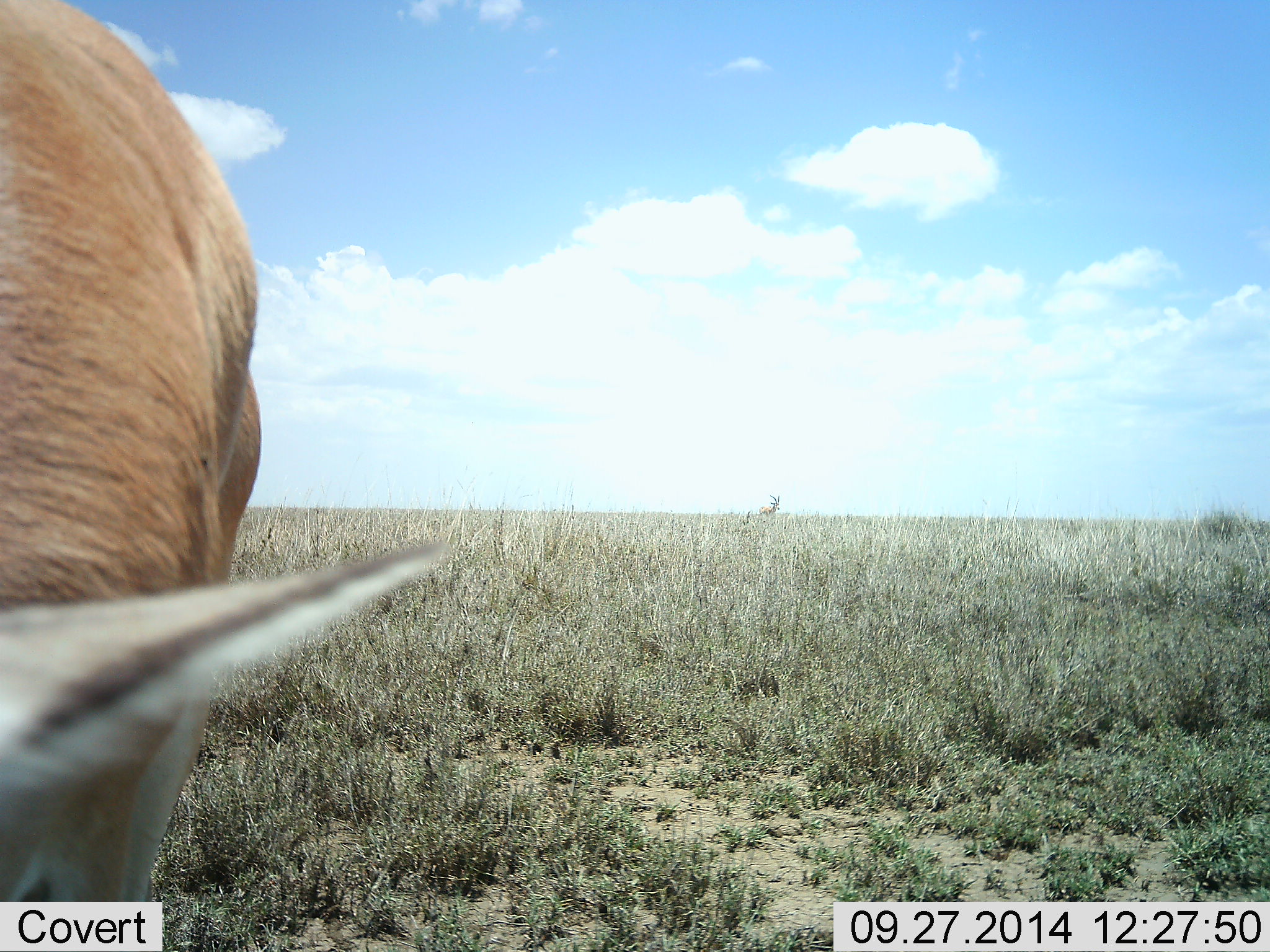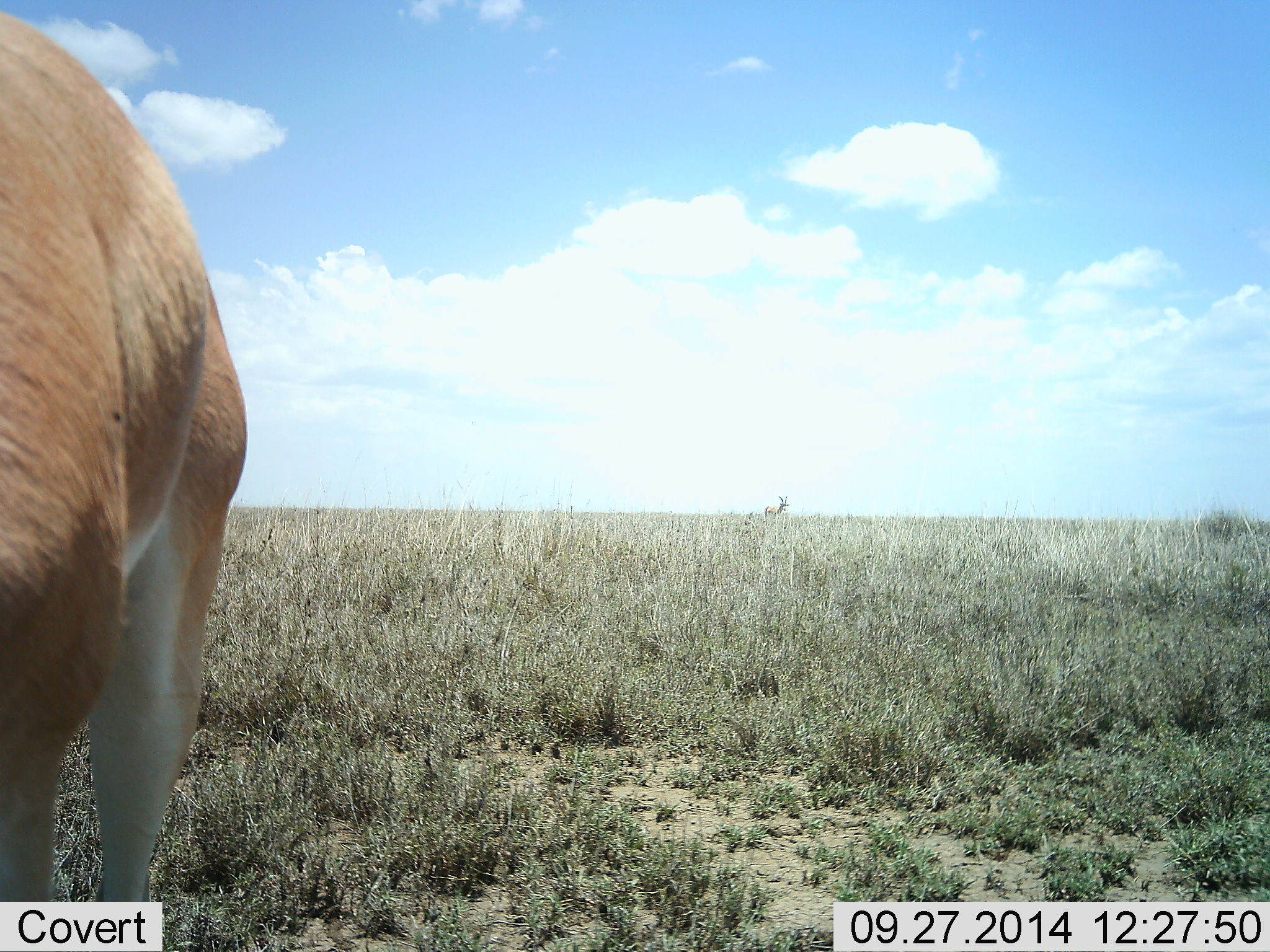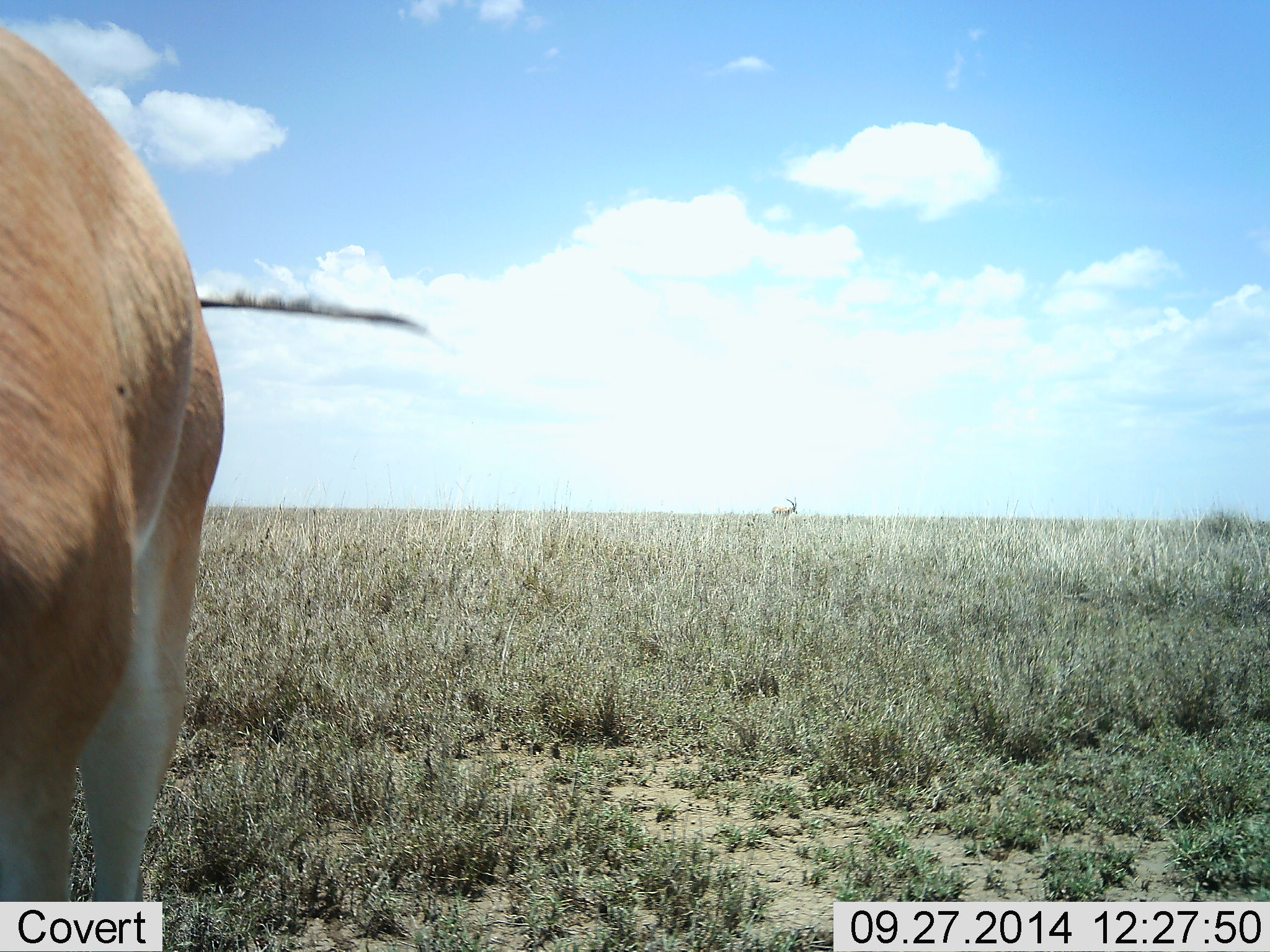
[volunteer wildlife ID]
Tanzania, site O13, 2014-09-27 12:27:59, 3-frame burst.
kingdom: Animalia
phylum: Chordata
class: Mammalia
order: Artiodactyla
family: Bovidae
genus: Nanger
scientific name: Nanger granti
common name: grant's gazelle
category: gazellegrants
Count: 2.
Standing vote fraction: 70%.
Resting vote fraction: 0%.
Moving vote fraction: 30%.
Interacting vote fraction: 0%.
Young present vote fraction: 0%.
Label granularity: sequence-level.